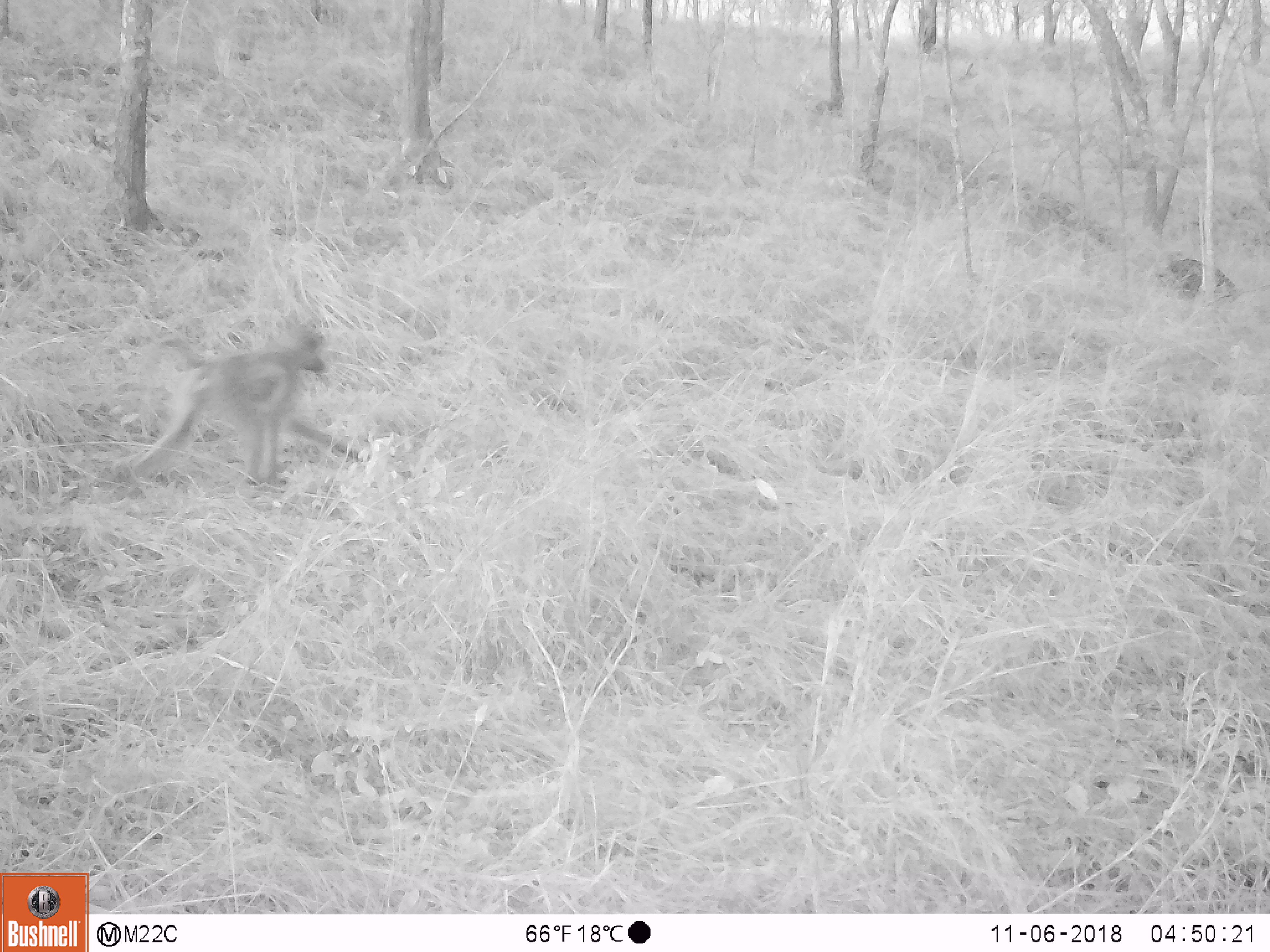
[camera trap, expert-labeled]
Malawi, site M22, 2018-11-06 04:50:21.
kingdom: Animalia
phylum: Chordata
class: Mammalia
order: Primates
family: Cercopithecidae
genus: Papio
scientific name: Papio cynocephalus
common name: yellow baboon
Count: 1.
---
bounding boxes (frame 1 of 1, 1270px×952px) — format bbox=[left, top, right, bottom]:
yellow baboon: bbox=[121, 314, 370, 499]